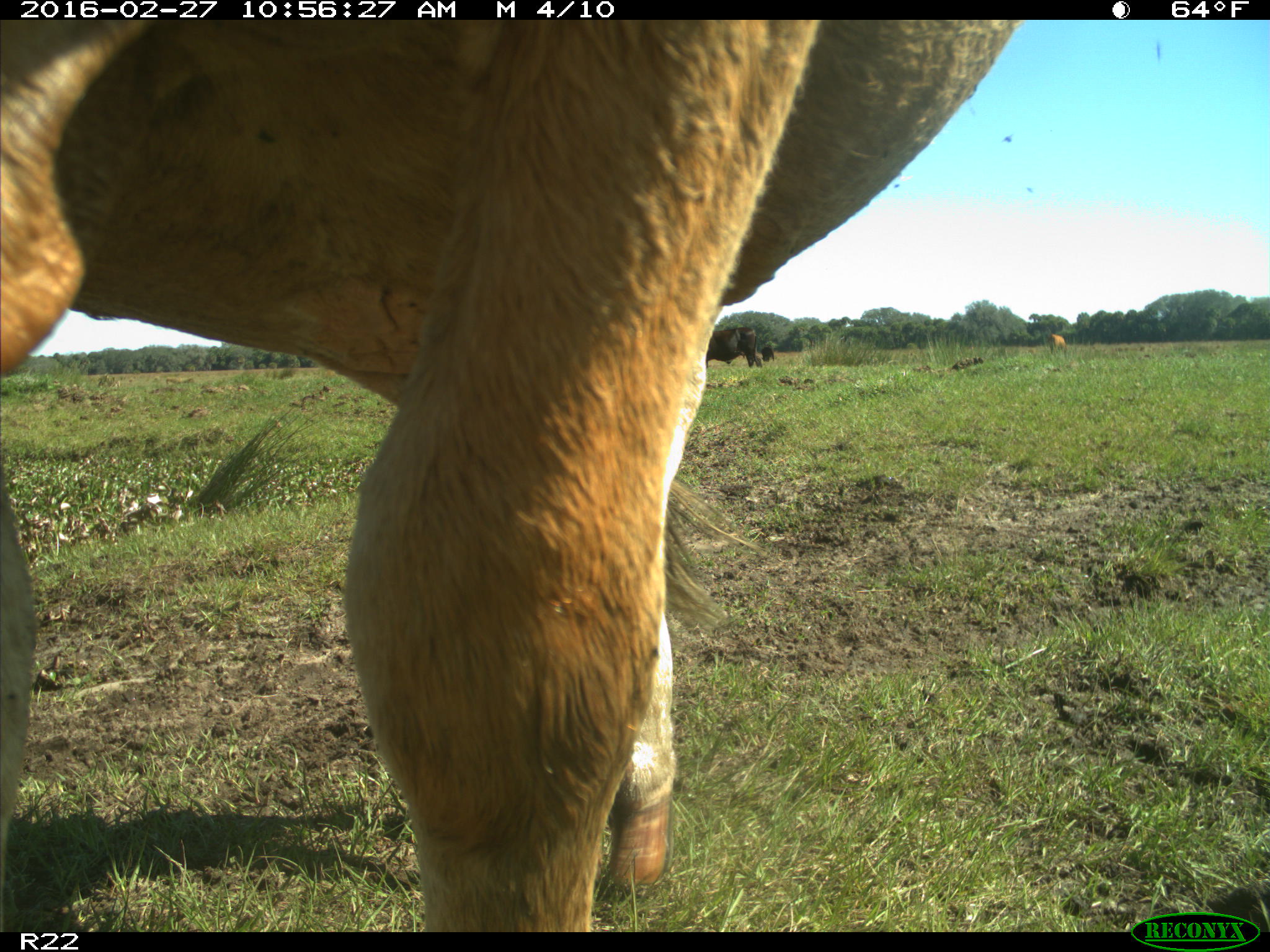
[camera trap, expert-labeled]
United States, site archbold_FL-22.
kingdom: Animalia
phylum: Chordata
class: Mammalia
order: Artiodactyla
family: Bovidae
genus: Bos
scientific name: Bos taurus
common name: domestic cow